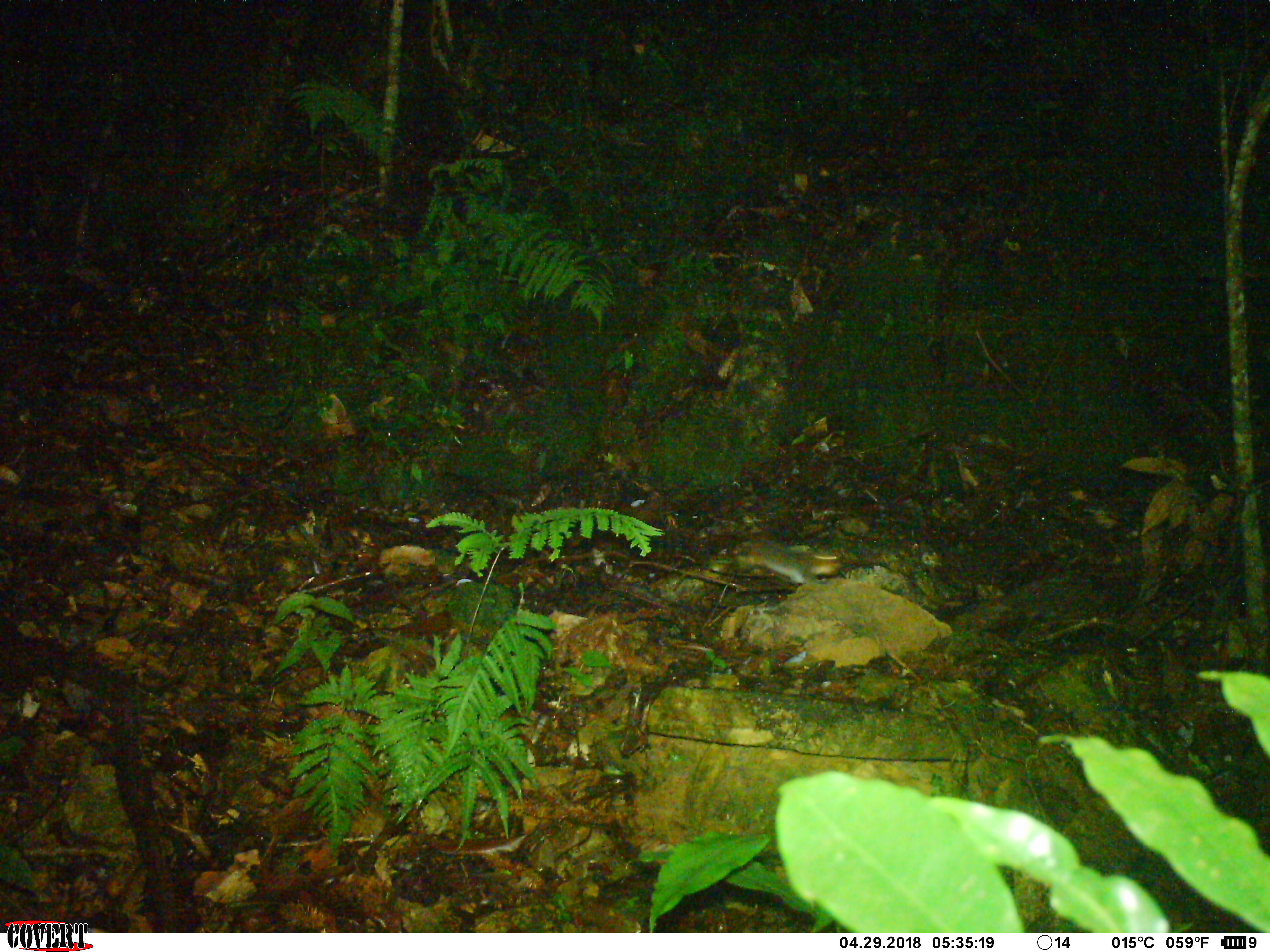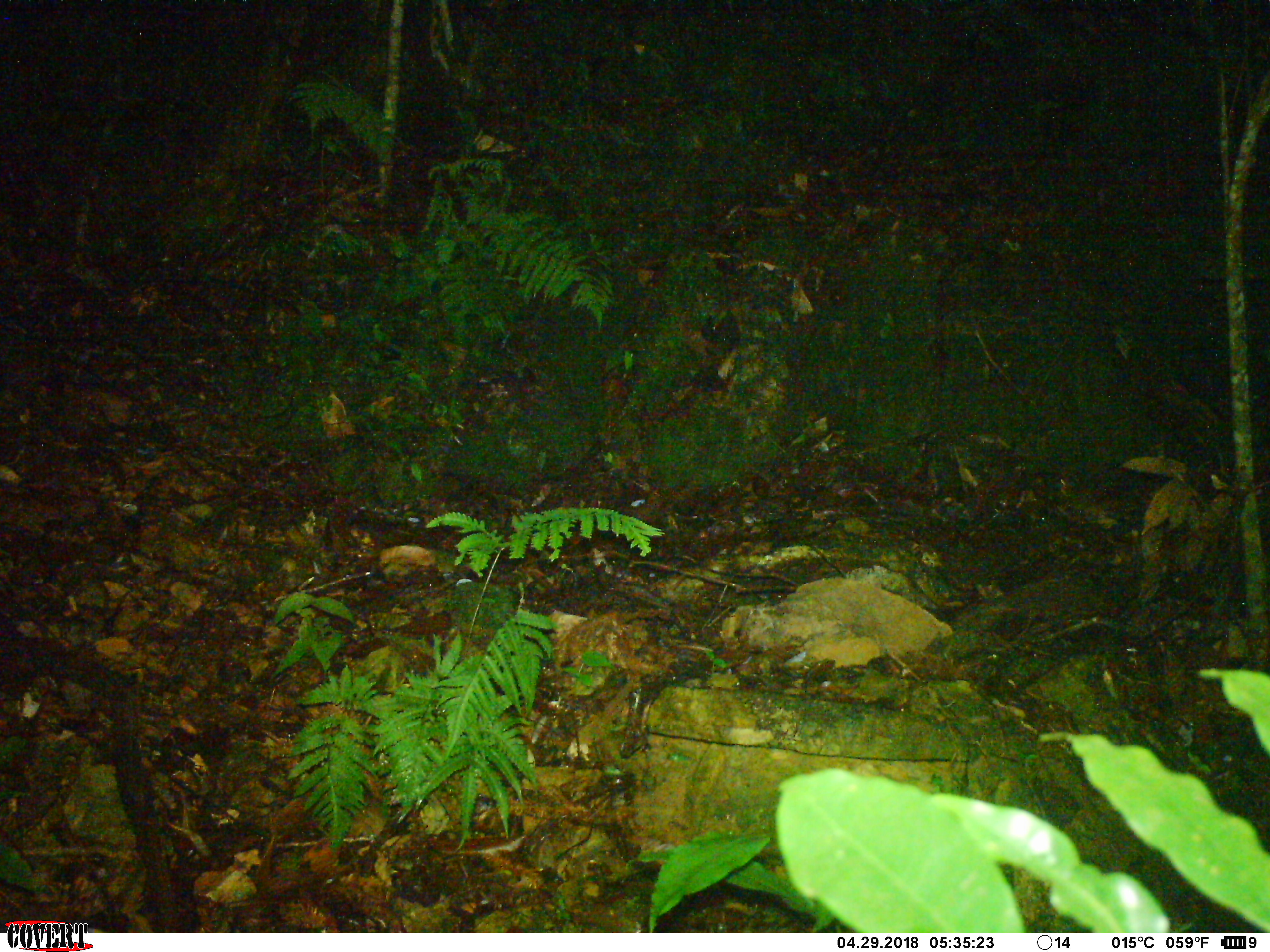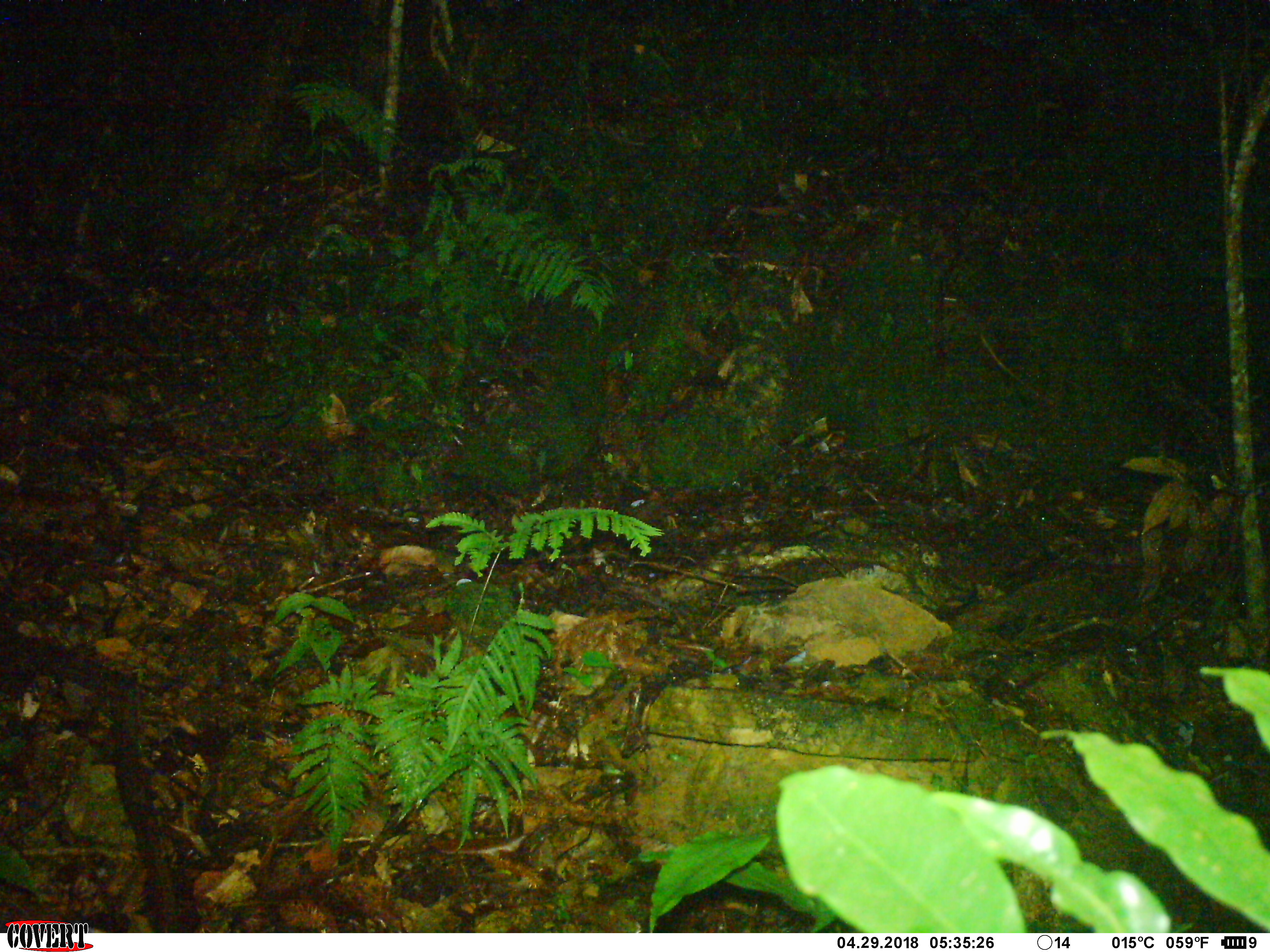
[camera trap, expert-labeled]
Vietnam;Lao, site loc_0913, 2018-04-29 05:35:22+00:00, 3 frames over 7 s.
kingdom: Animalia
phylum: Chordata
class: Mammalia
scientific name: Mammalia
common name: mammal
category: unidentified small mammal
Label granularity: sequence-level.